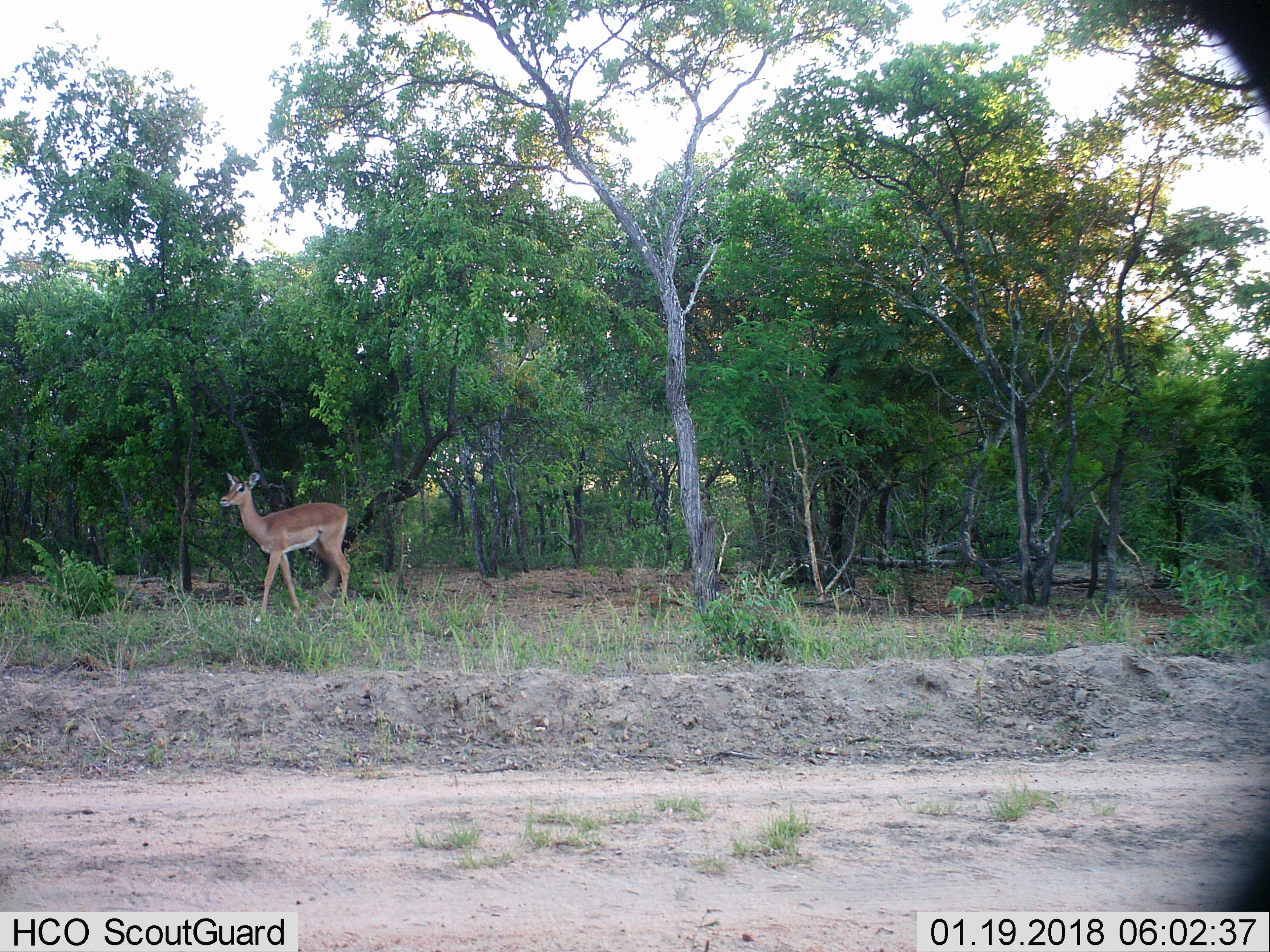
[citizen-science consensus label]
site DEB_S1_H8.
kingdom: Animalia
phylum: Chordata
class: Mammalia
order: Artiodactyla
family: Bovidae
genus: Aepyceros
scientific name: Aepyceros melampus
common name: impala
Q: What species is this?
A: Impala (Aepyceros melampus).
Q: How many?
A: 1.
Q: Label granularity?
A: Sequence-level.